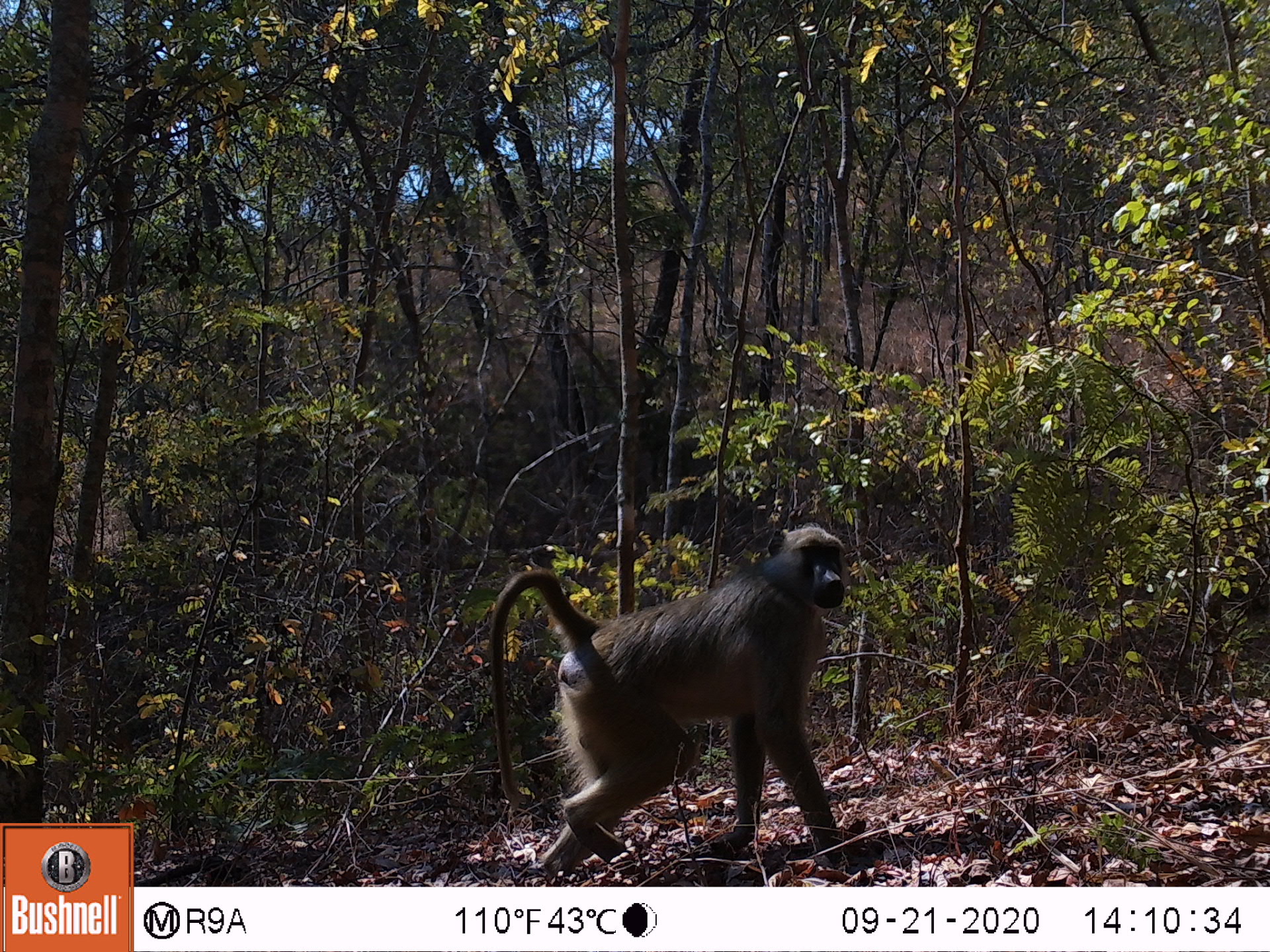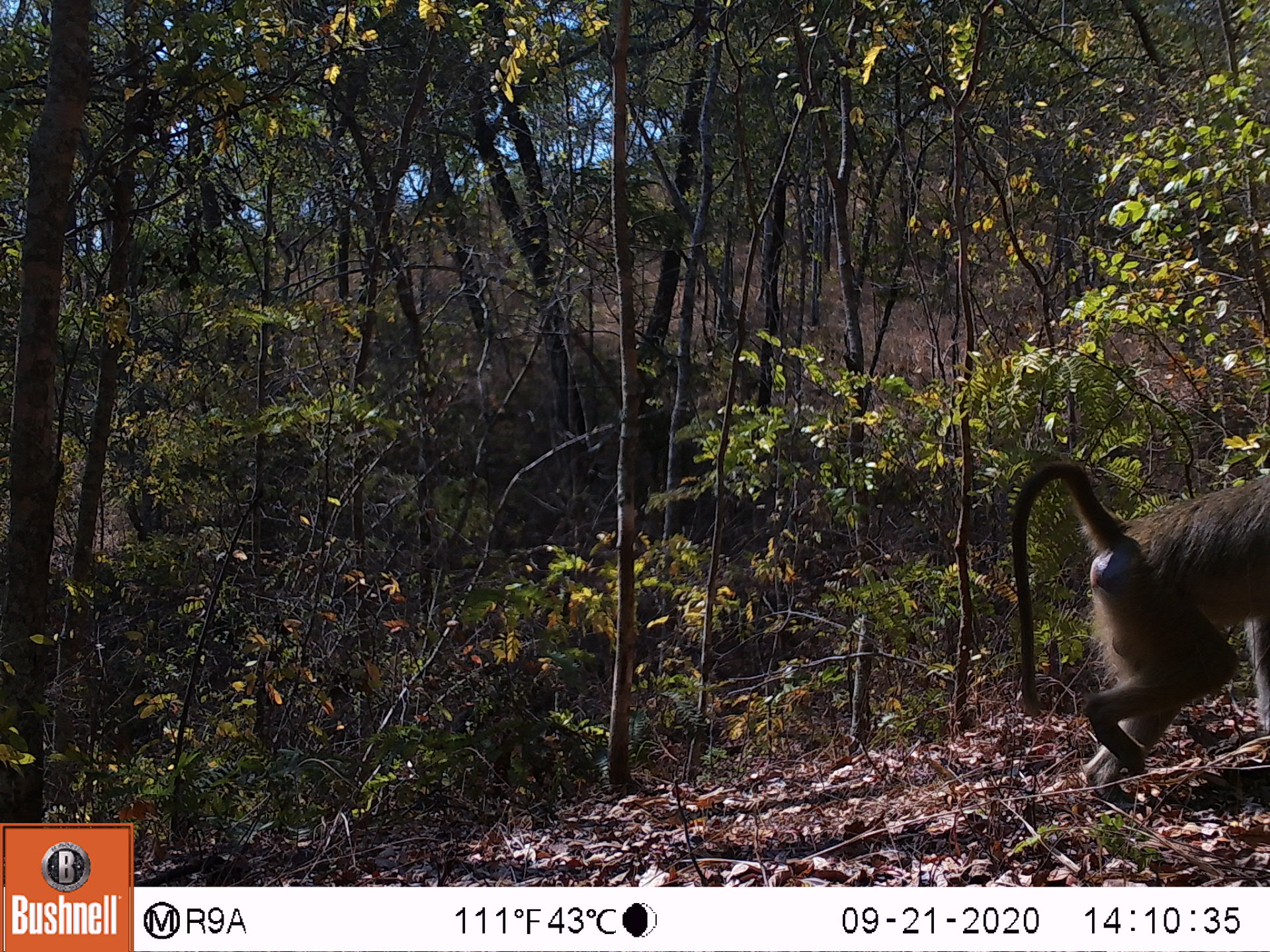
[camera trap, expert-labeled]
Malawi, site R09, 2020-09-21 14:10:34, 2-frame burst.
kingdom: Animalia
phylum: Chordata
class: Mammalia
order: Primates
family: Cercopithecidae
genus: Papio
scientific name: Papio cynocephalus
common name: yellow baboon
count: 1